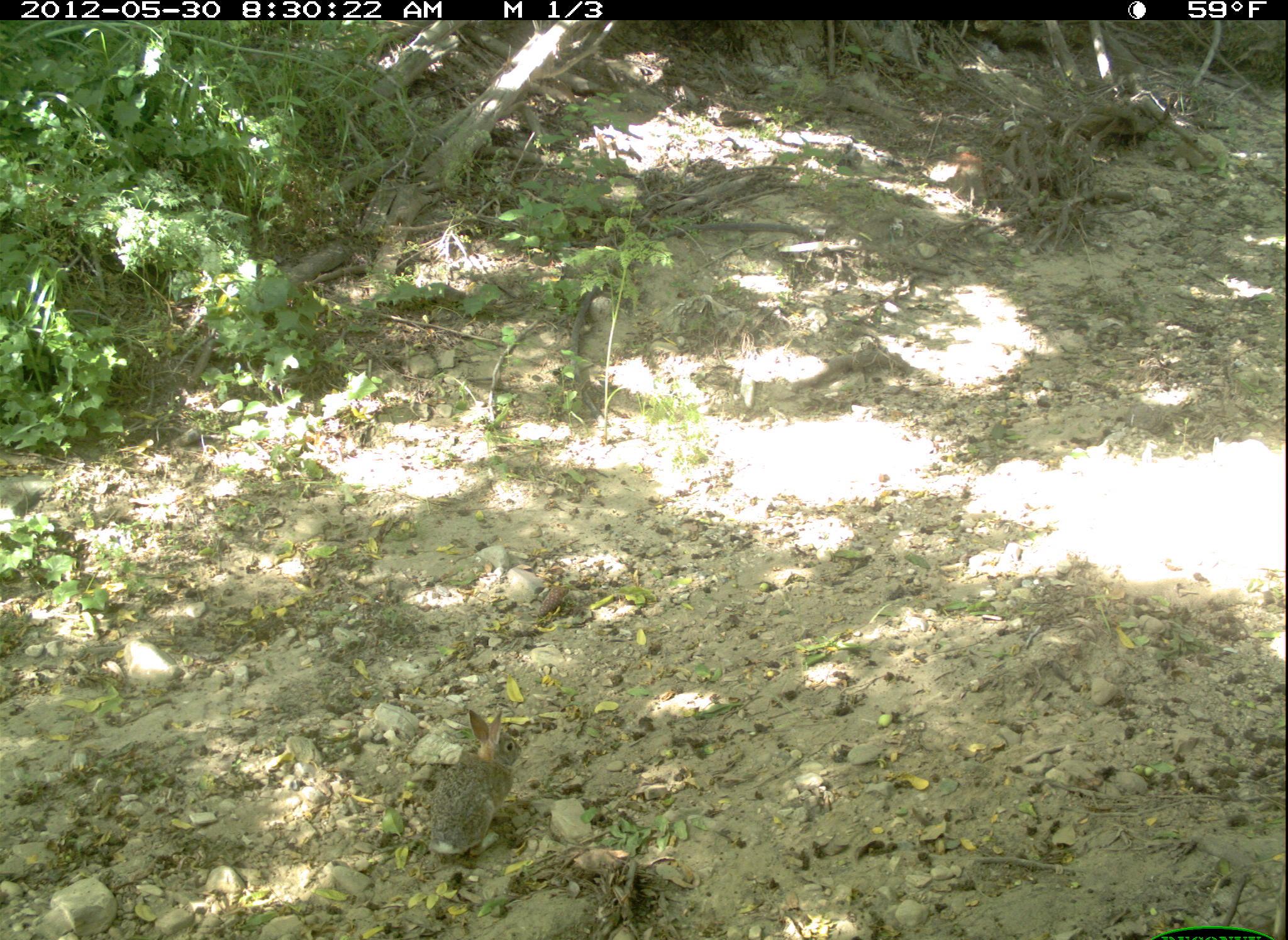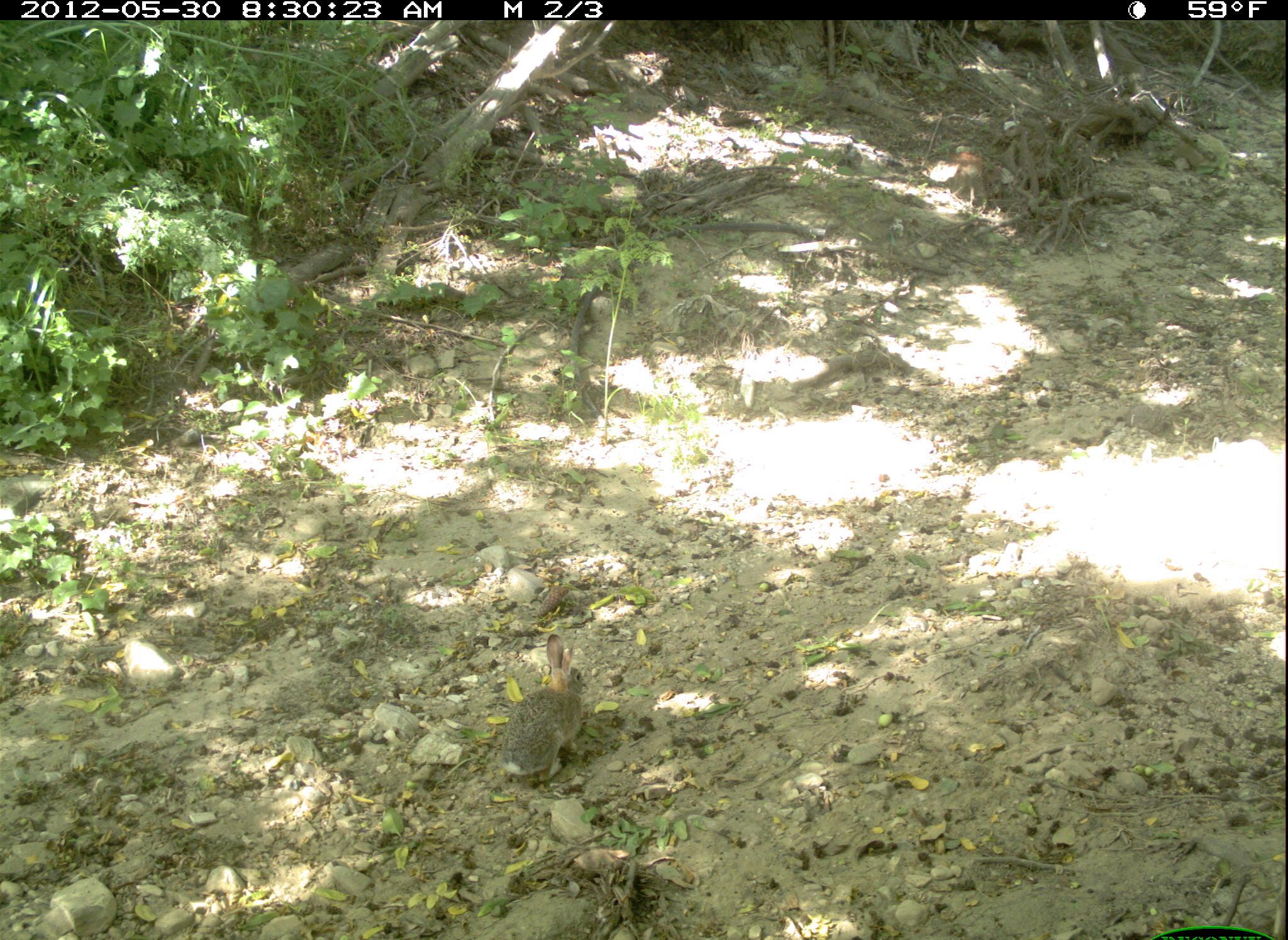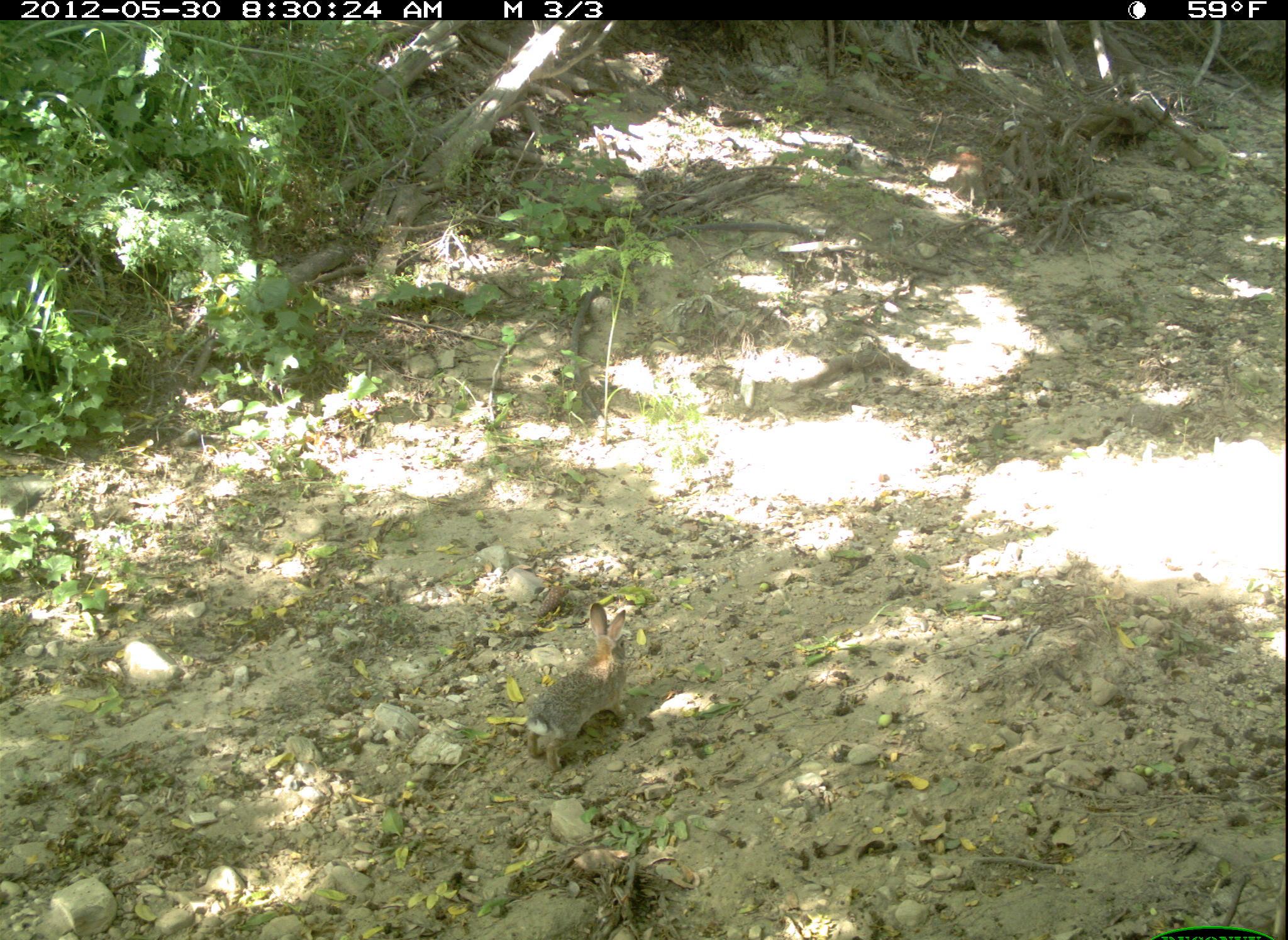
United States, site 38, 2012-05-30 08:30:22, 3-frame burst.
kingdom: Animalia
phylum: Chordata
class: Mammalia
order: Lagomorpha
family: Leporidae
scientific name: Leporidae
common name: rabbits and hares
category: rabbit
Rabbit (rabbits and hares) (Leporidae).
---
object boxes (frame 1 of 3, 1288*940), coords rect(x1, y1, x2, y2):
rabbit: rect(411, 707, 539, 860)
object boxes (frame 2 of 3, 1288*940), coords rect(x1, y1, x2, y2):
rabbit: rect(491, 623, 609, 799)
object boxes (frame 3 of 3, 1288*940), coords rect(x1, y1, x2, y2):
rabbit: rect(517, 598, 647, 773)